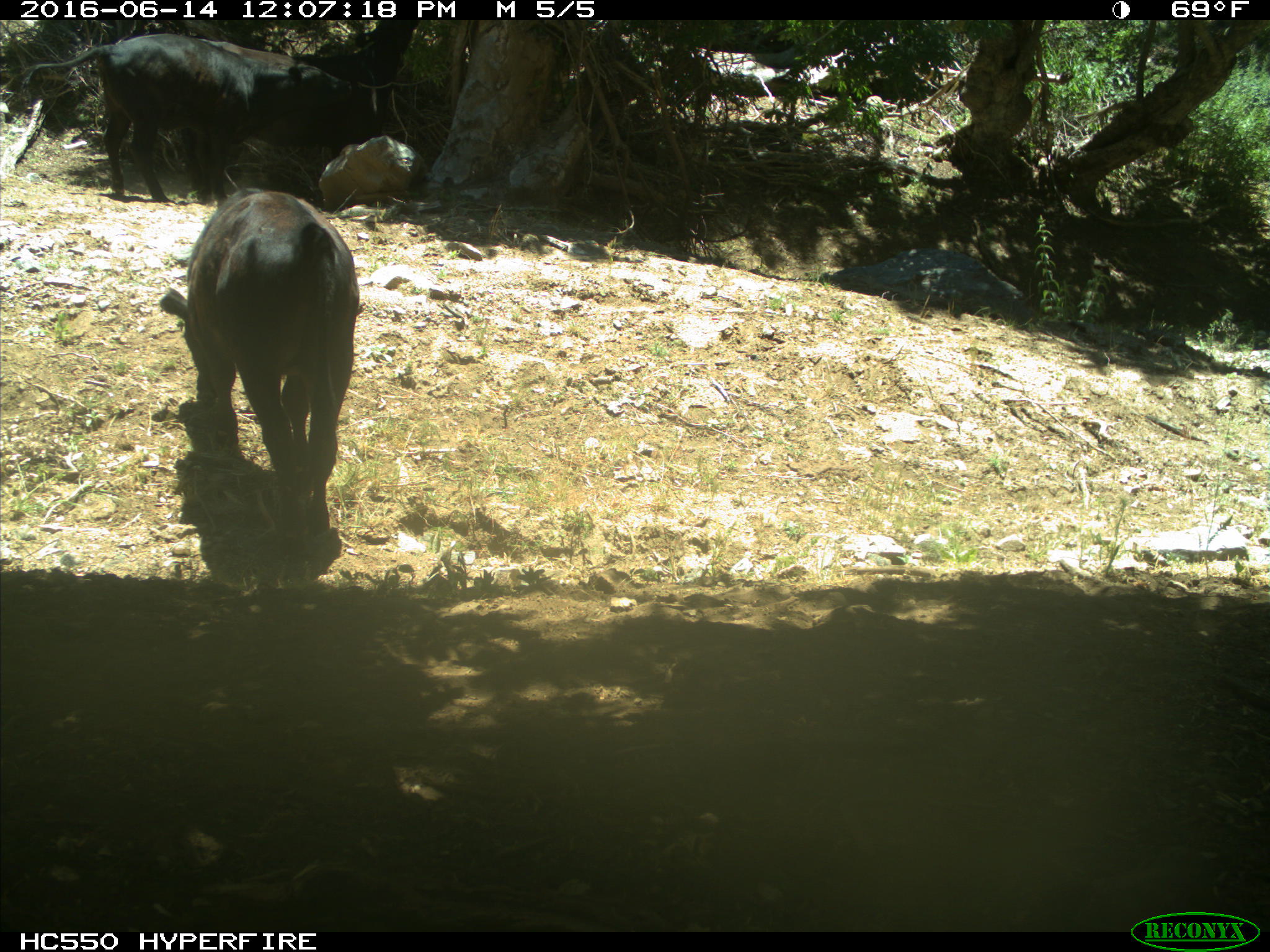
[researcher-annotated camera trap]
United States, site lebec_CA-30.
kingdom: Animalia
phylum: Chordata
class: Mammalia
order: Artiodactyla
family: Bovidae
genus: Bos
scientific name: Bos taurus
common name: domestic cow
Bos taurus (domestic cow).